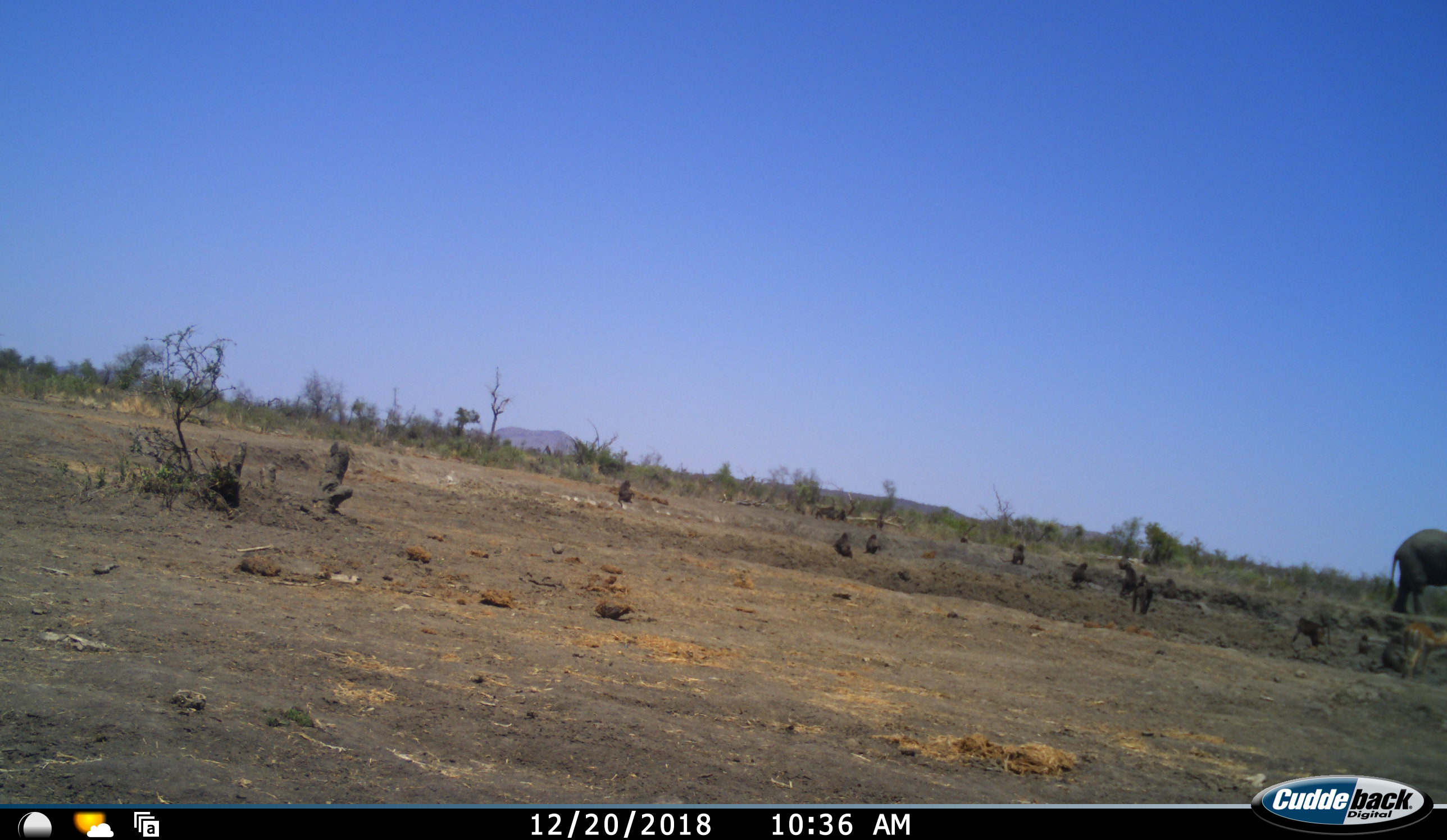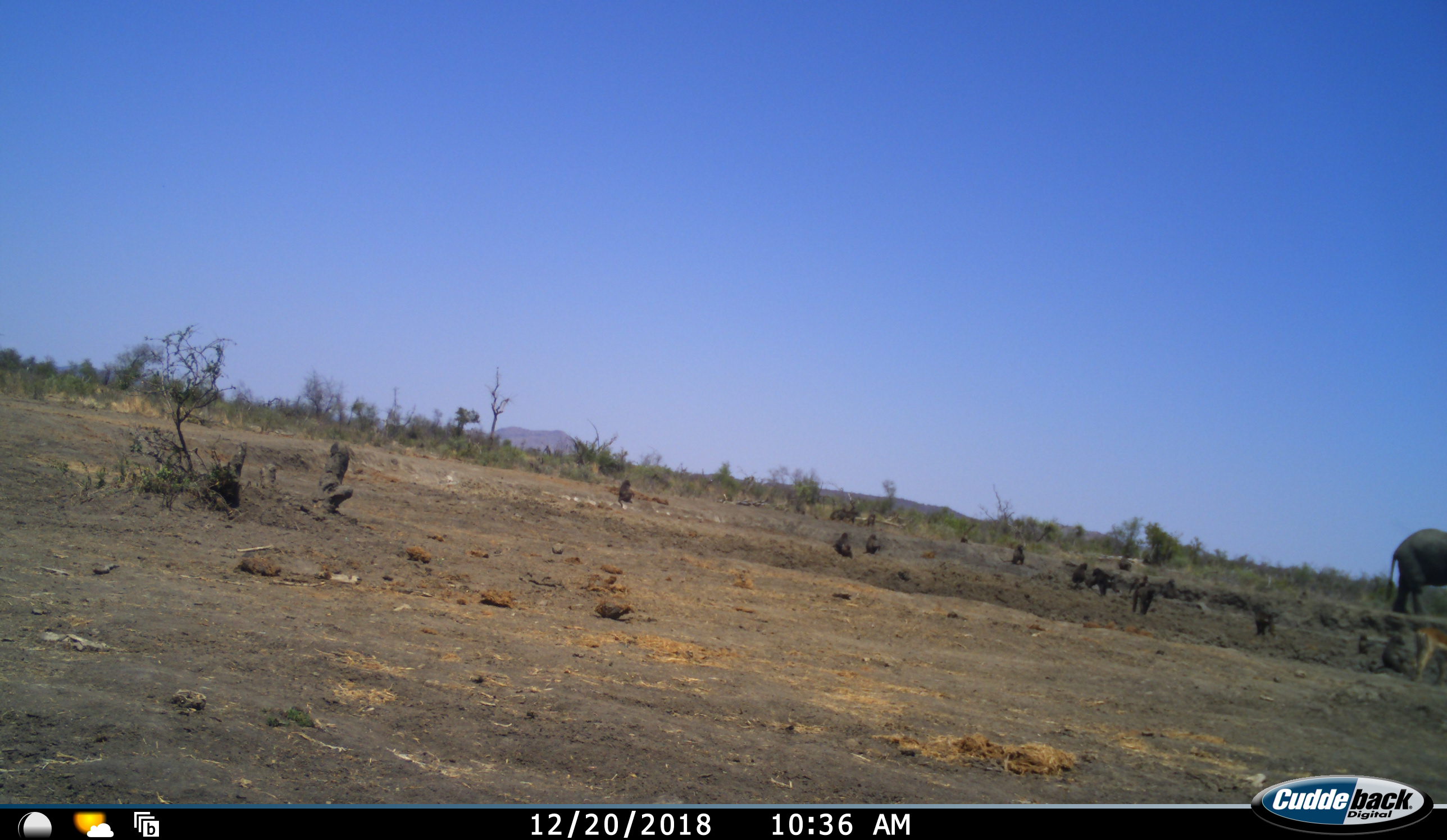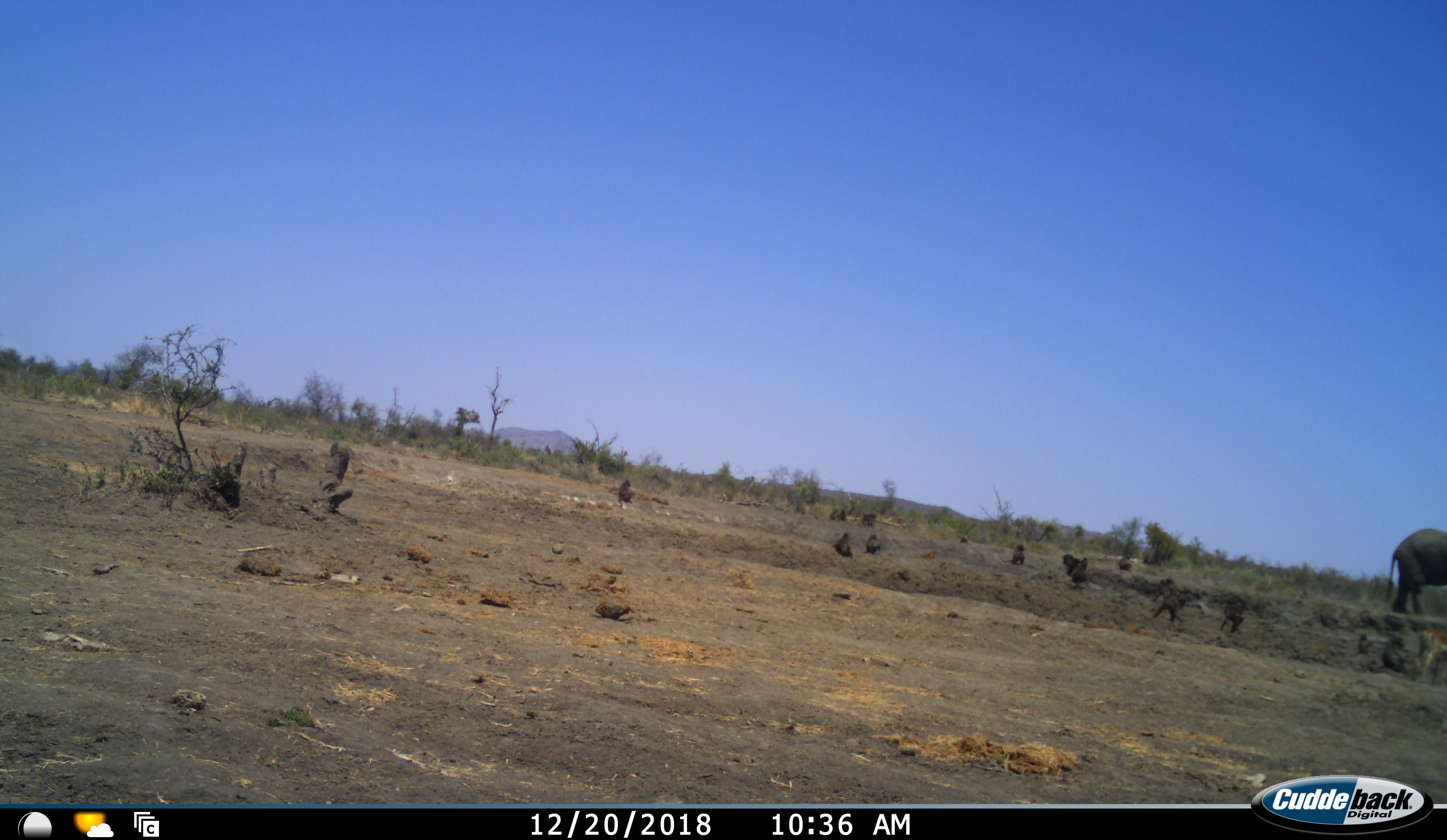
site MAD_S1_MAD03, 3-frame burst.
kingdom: Animalia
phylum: Chordata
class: Mammalia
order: Primates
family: Cercopithecidae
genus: Papio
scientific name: Papio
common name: baboon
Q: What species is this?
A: Baboon (Papio).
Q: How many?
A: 11-50.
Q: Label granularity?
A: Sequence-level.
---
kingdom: Animalia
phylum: Chordata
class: Mammalia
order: Proboscidea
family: Elephantidae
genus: Loxodonta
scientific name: Loxodonta africana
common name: african bush elephant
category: elephant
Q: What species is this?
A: Elephant (african bush elephant) (Loxodonta africana).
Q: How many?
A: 1.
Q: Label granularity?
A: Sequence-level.